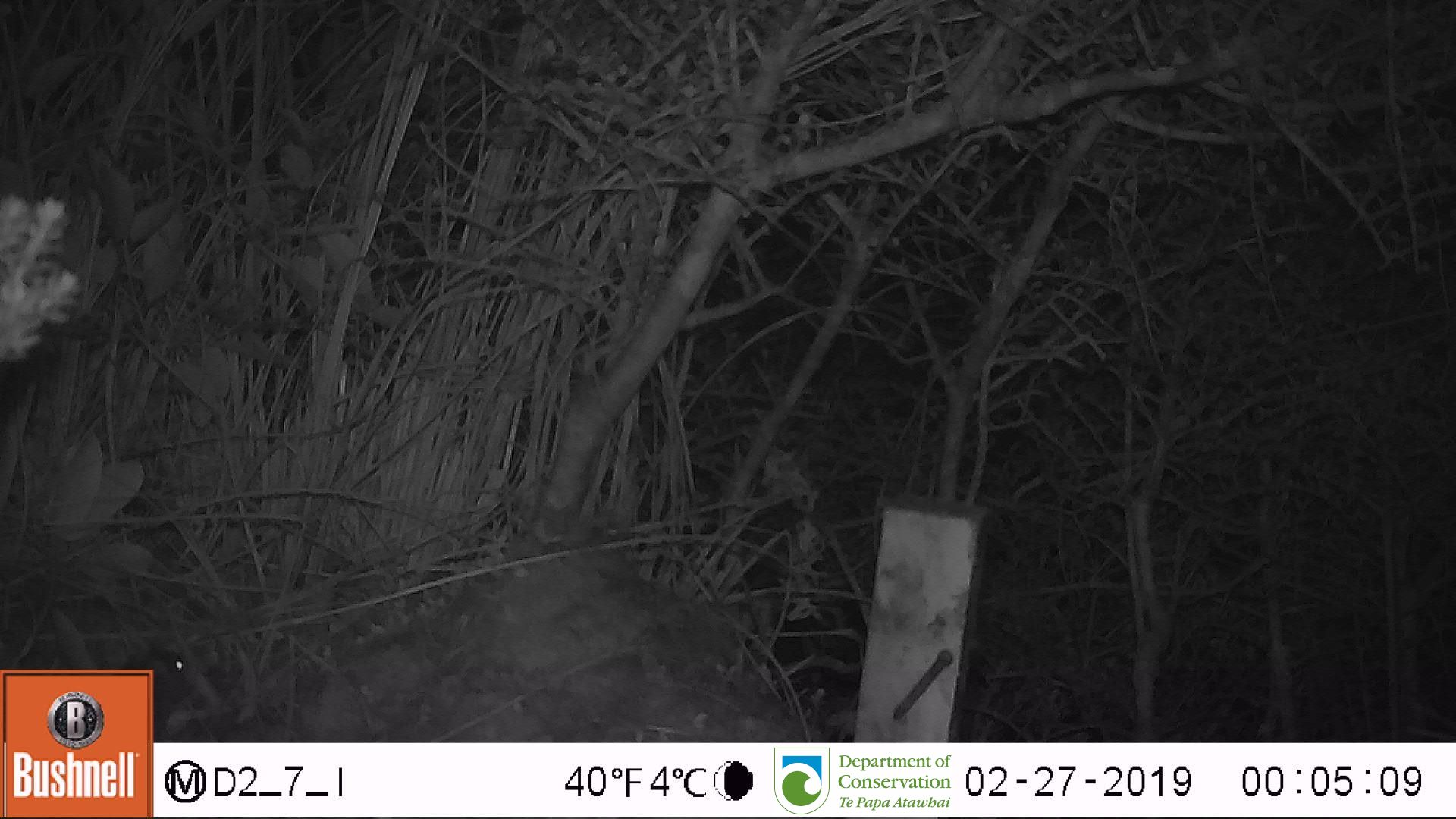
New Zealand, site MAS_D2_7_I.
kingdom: Animalia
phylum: Chordata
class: Mammalia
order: Rodentia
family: Muridae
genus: Mus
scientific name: Mus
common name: mouse